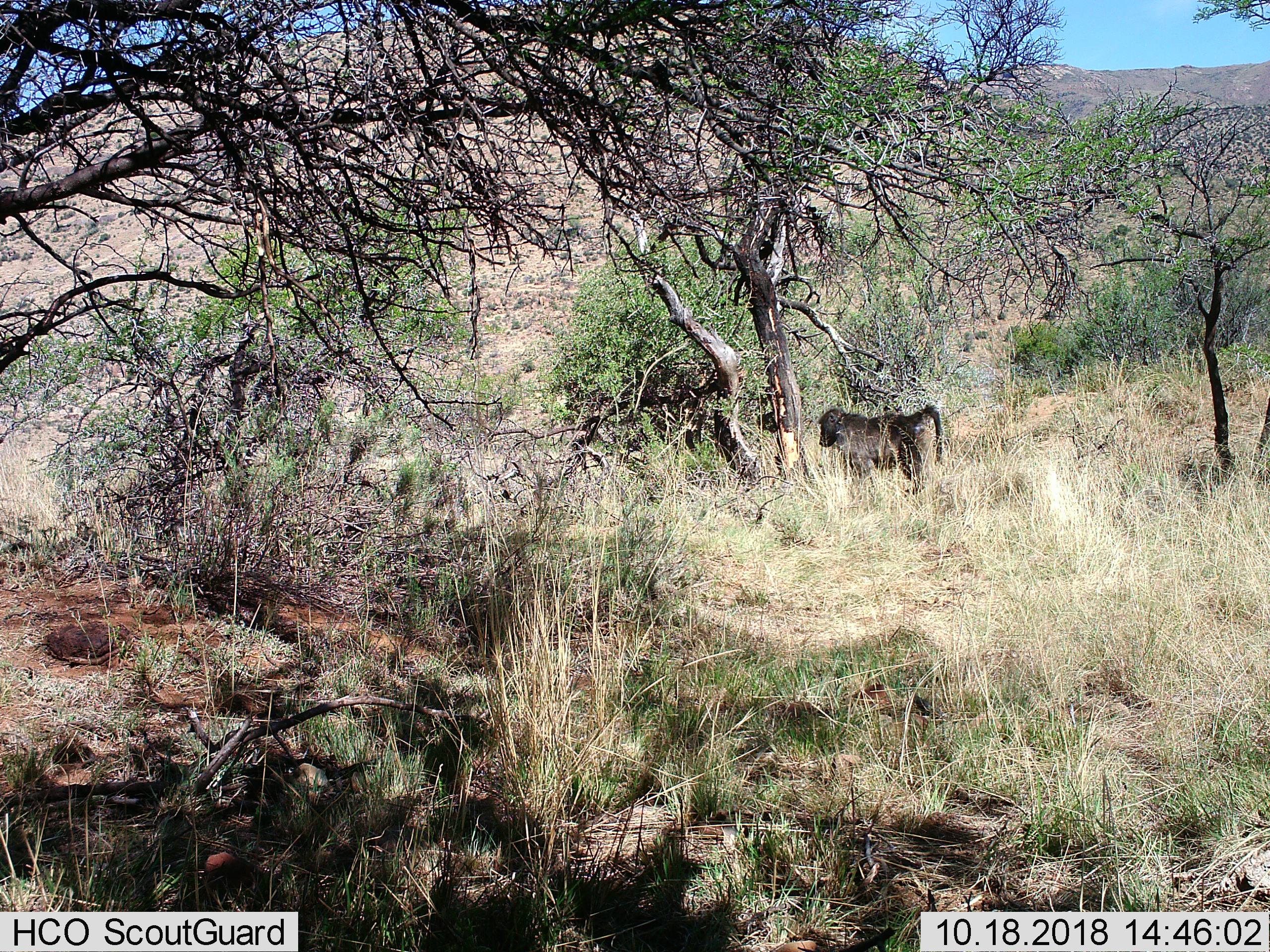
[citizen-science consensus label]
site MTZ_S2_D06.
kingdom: Animalia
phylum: Chordata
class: Mammalia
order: Primates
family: Cercopithecidae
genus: Papio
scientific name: Papio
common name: baboon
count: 1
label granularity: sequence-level